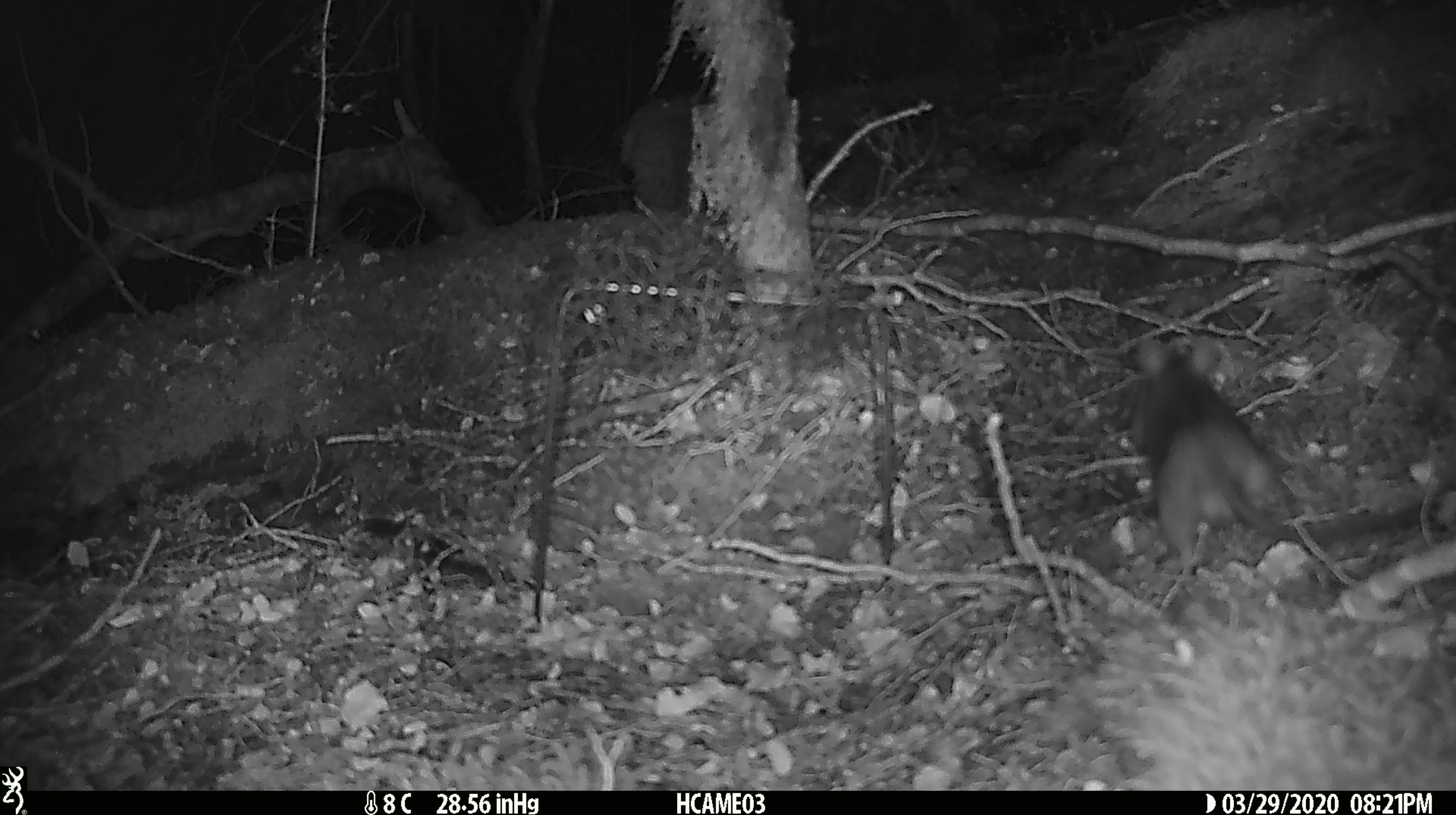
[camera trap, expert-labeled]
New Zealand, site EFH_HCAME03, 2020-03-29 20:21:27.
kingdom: Animalia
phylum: Chordata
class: Mammalia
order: Rodentia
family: Muridae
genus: Rattus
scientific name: Rattus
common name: rat